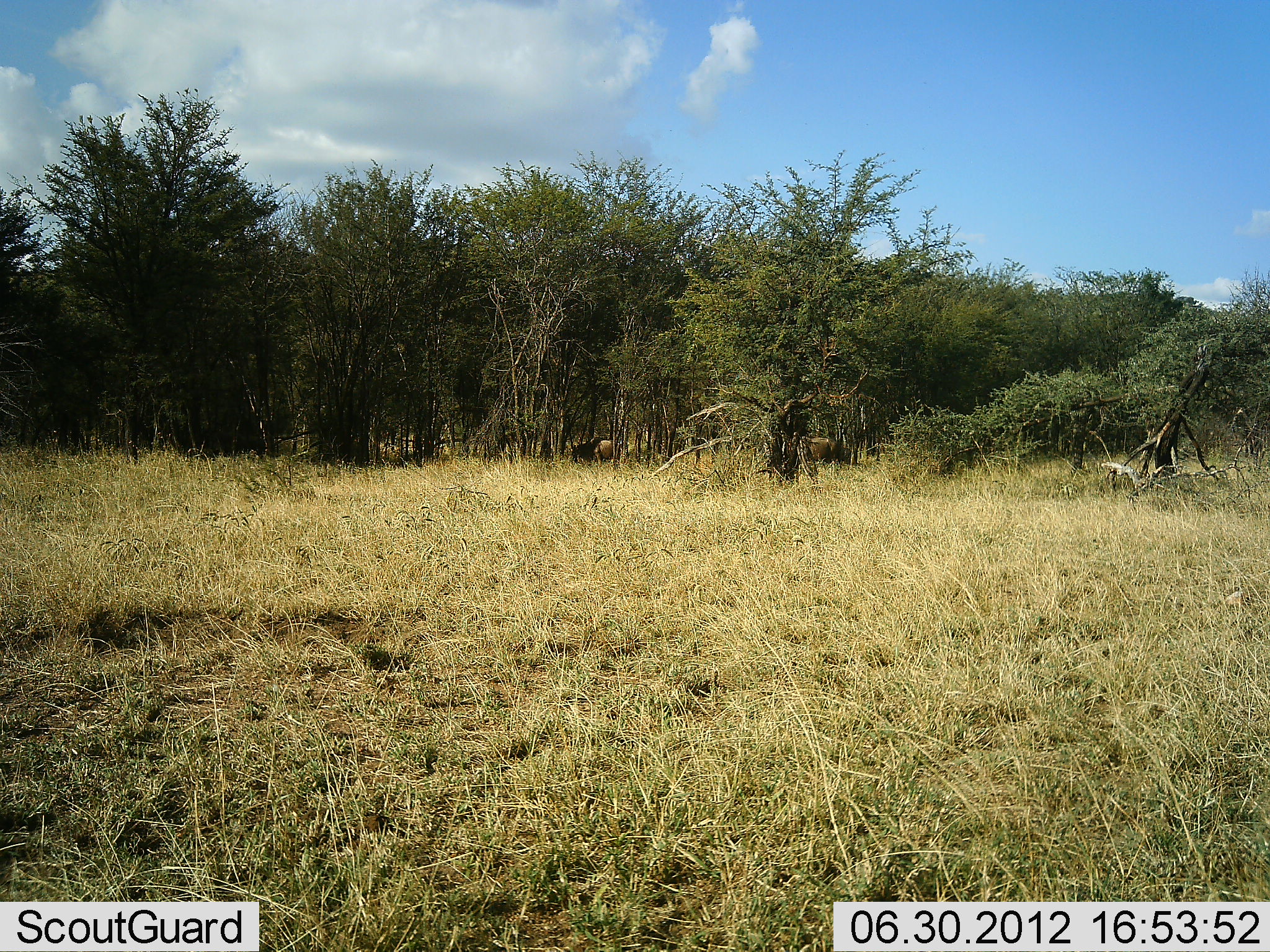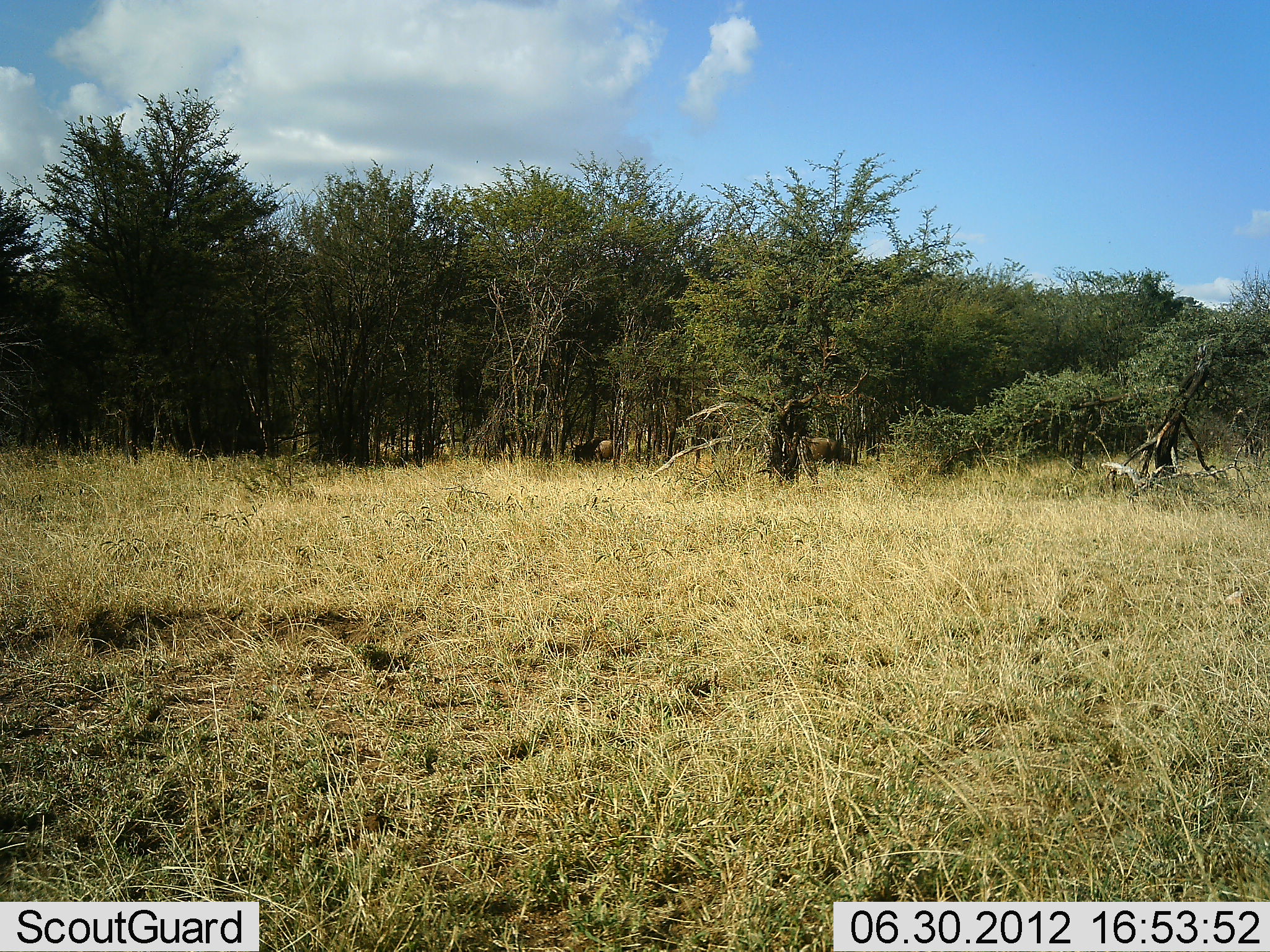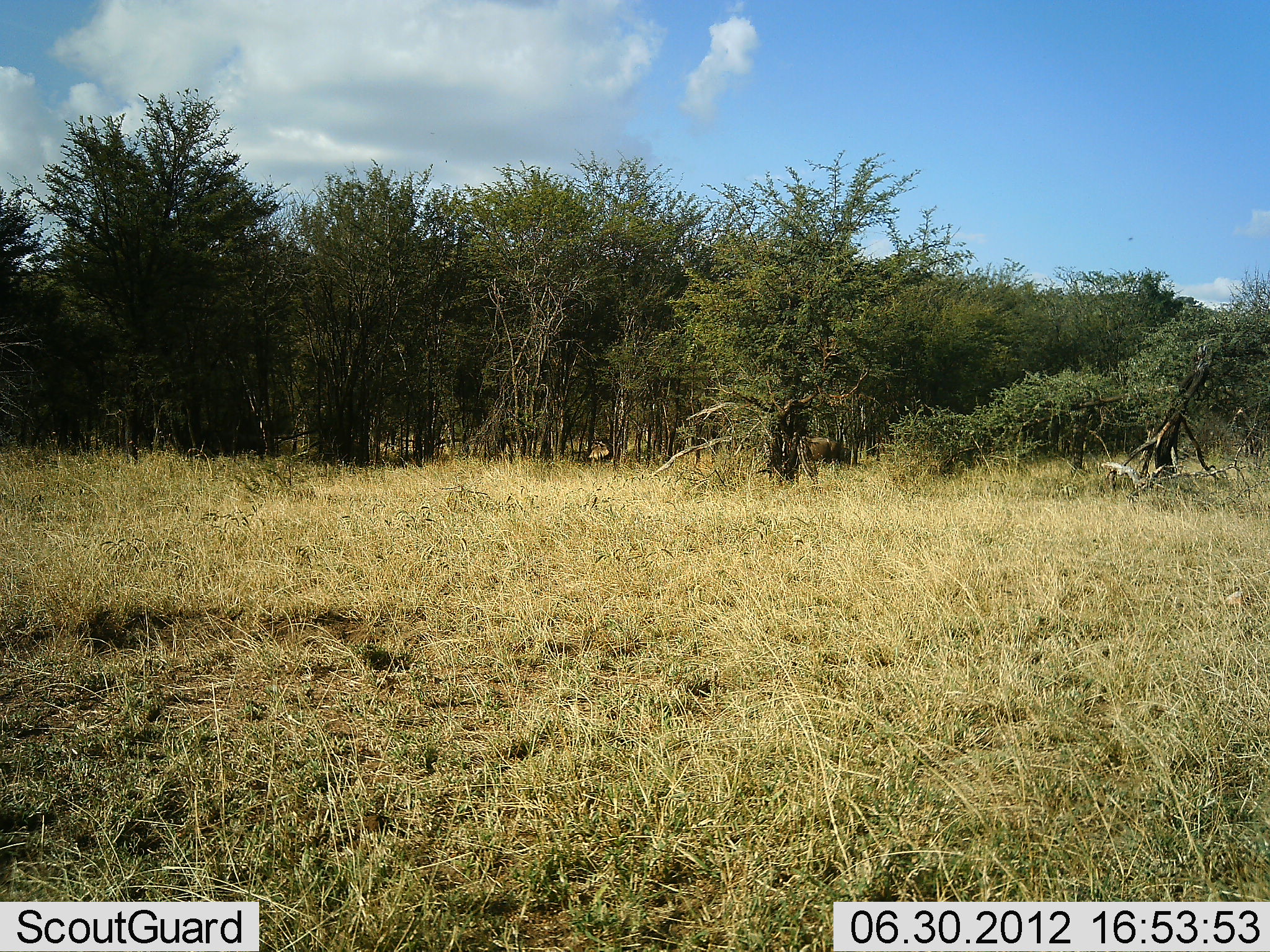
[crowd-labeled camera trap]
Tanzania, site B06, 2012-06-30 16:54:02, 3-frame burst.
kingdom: Animalia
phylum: Chordata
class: Mammalia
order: Artiodactyla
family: Bovidae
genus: Connochaetes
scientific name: Connochaetes taurinus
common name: blue wildebeest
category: wildebeest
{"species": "wildebeest (blue wildebeest) (Connochaetes taurinus)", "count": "2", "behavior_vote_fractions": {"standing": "30%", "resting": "10%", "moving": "50%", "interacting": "0%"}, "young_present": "0%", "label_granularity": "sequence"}